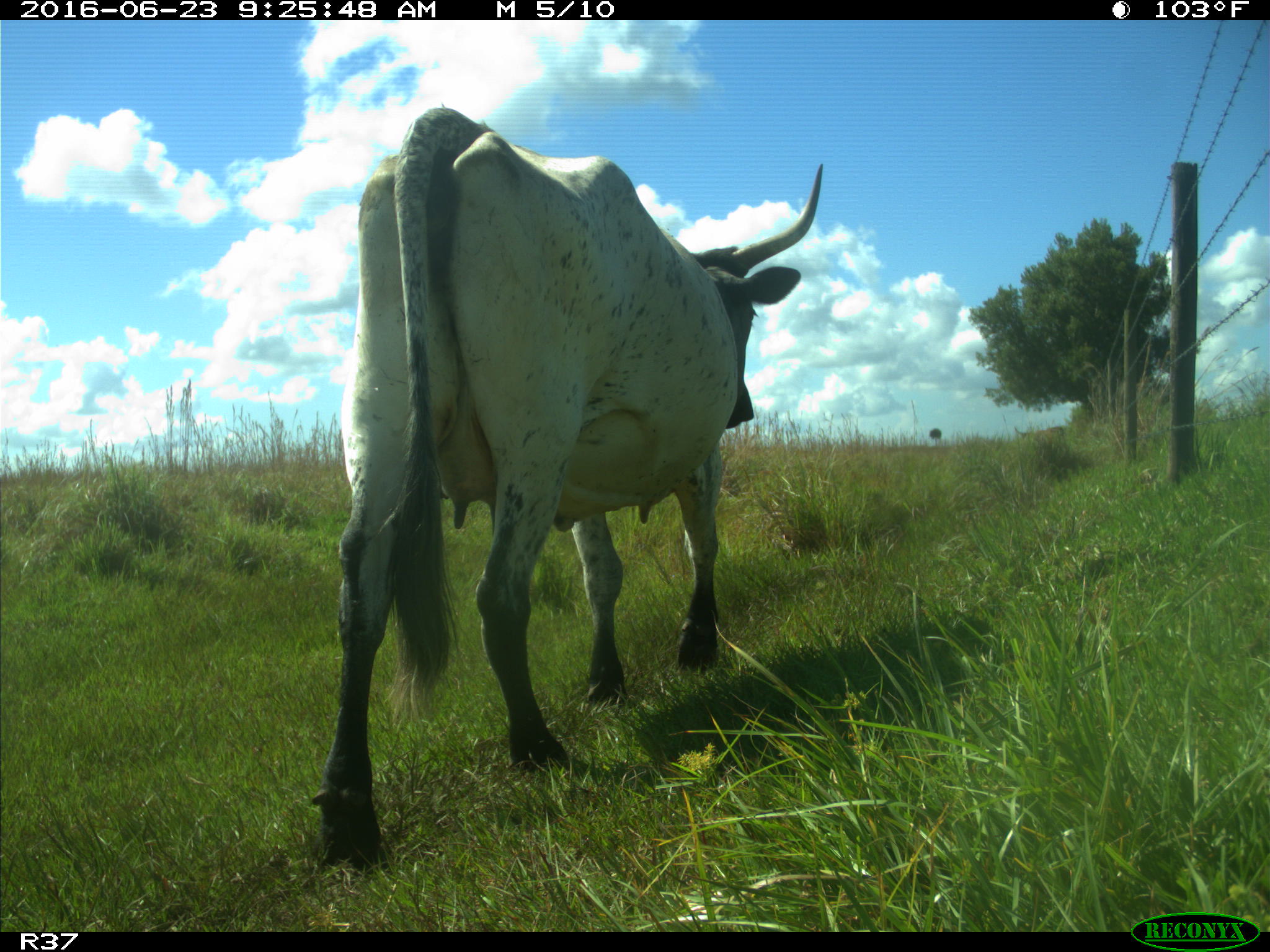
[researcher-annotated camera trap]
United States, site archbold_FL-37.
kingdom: Animalia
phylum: Chordata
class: Mammalia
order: Artiodactyla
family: Bovidae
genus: Bos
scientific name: Bos taurus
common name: domestic cow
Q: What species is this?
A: Bos taurus (domestic cow).